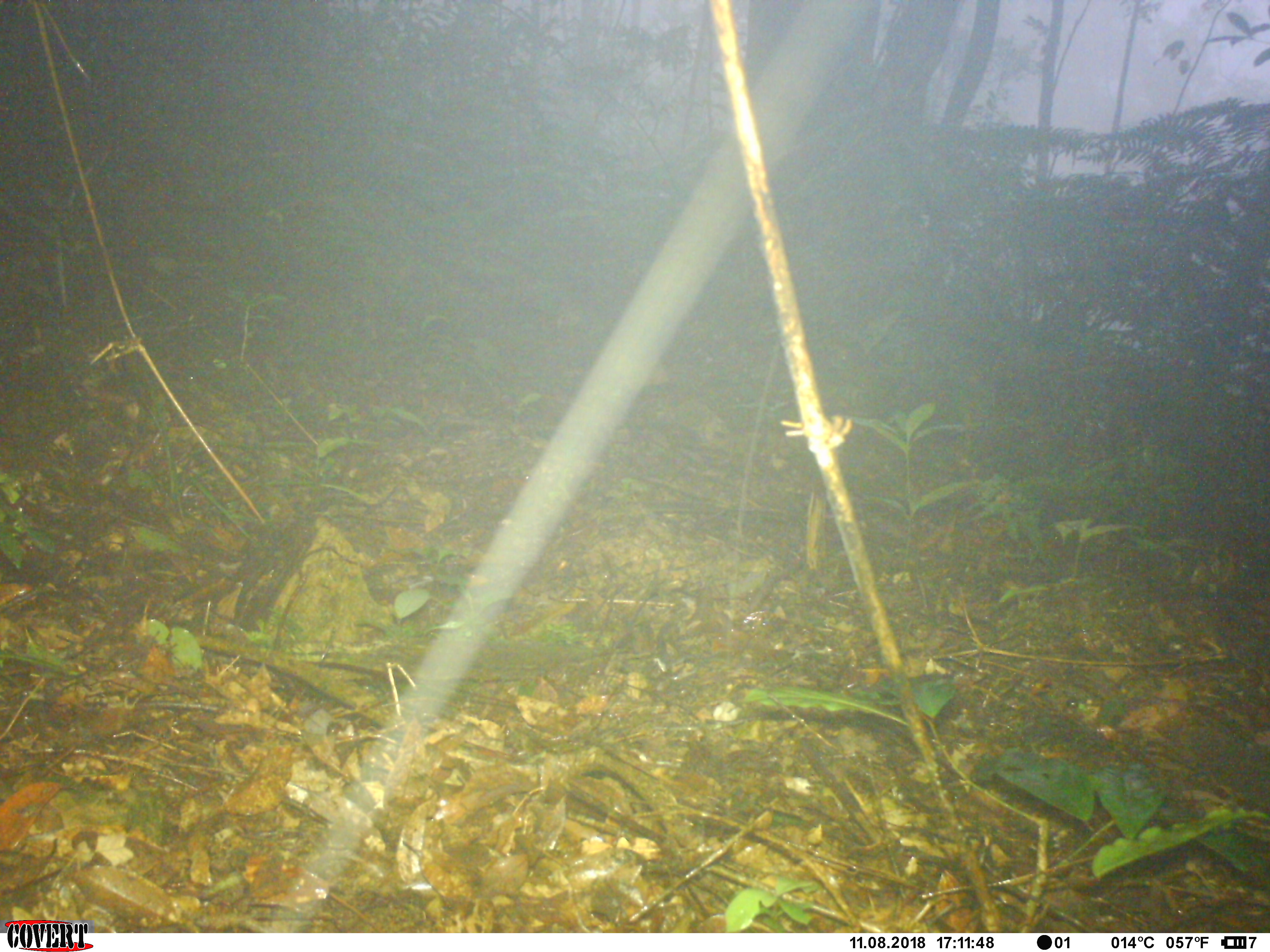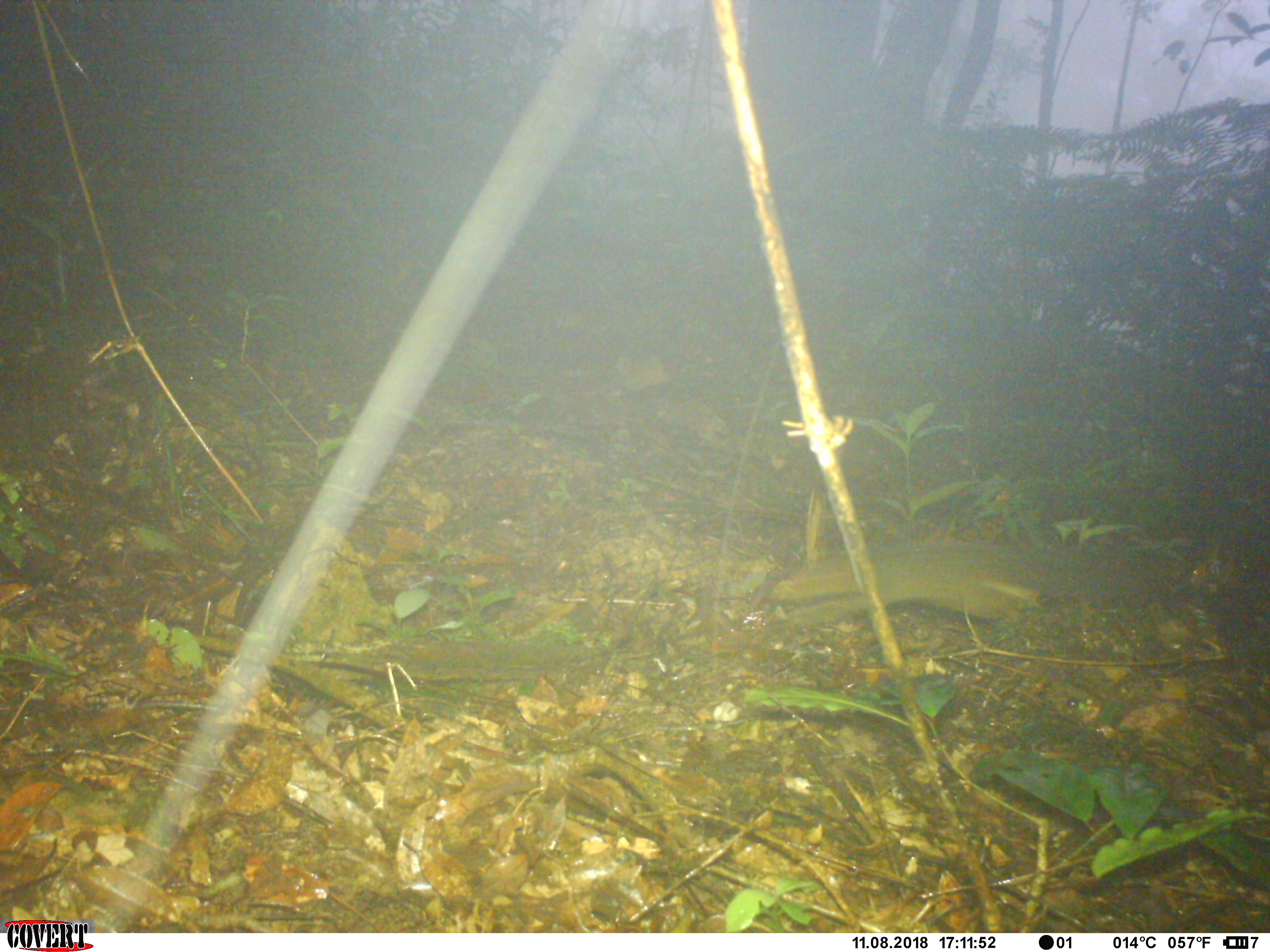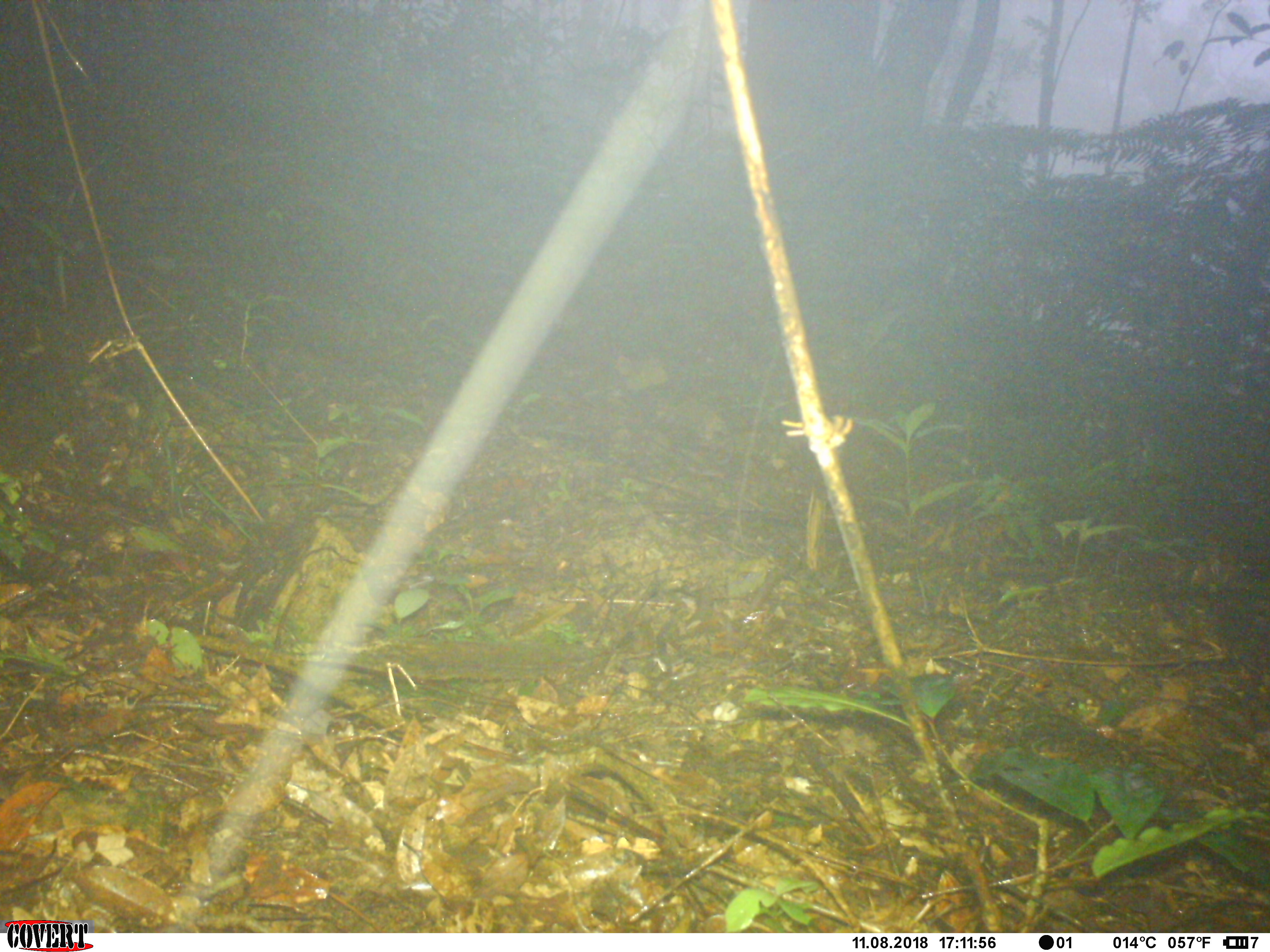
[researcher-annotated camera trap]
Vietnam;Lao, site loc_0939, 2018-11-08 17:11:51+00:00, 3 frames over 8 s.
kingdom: Animalia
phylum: Chordata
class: Mammalia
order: Rodentia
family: Sciuridae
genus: Dremomys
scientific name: Dremomys rufigenis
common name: red-cheeked squirrel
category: red cheeked squirrel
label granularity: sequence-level